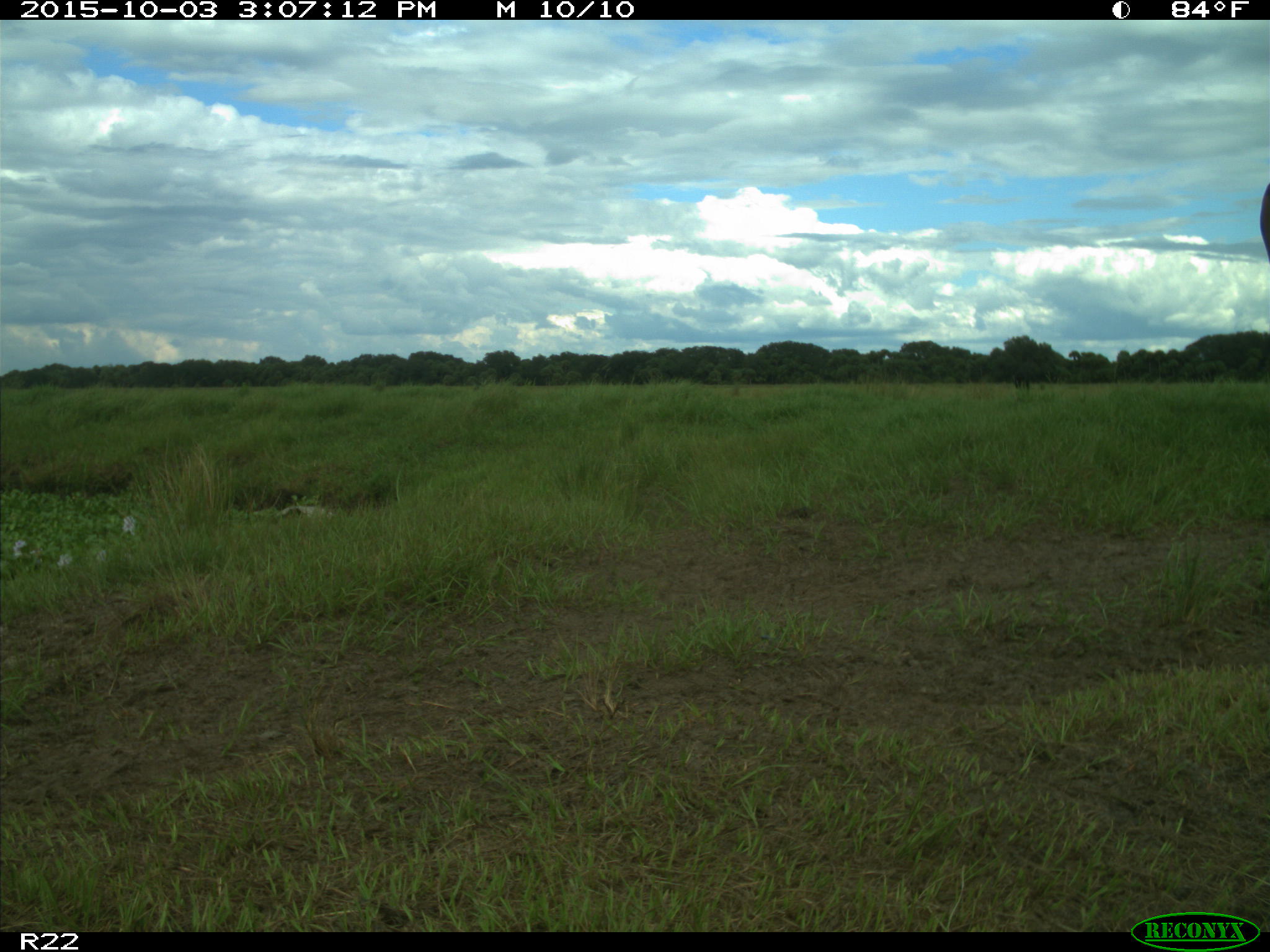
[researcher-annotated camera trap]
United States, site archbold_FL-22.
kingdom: Animalia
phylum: Chordata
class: Mammalia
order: Artiodactyla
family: Bovidae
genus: Bos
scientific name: Bos taurus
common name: domestic cow